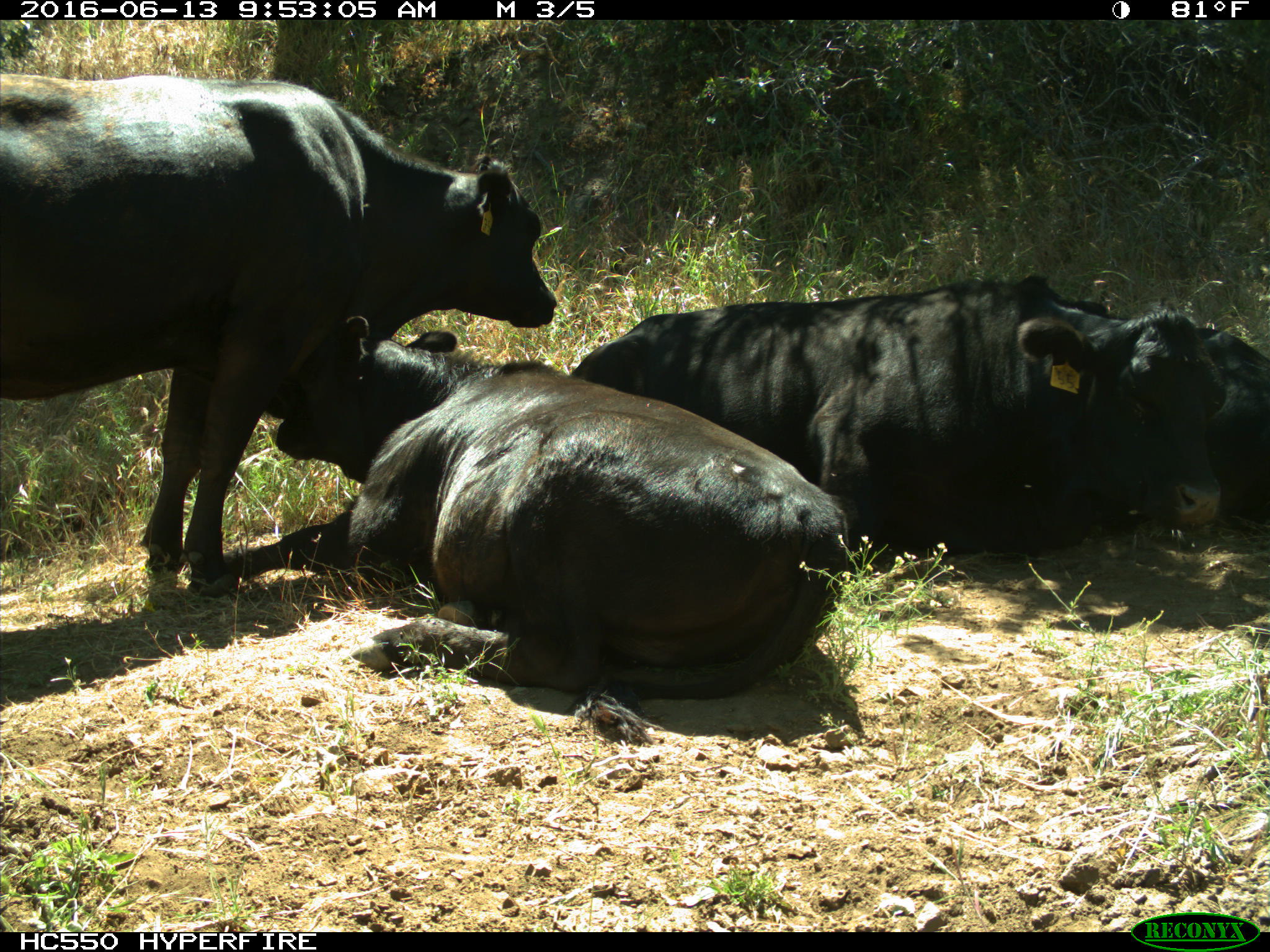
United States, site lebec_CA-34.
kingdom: Animalia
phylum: Chordata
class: Mammalia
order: Artiodactyla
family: Bovidae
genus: Bos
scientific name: Bos taurus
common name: domestic cow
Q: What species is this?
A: Bos taurus (domestic cow).